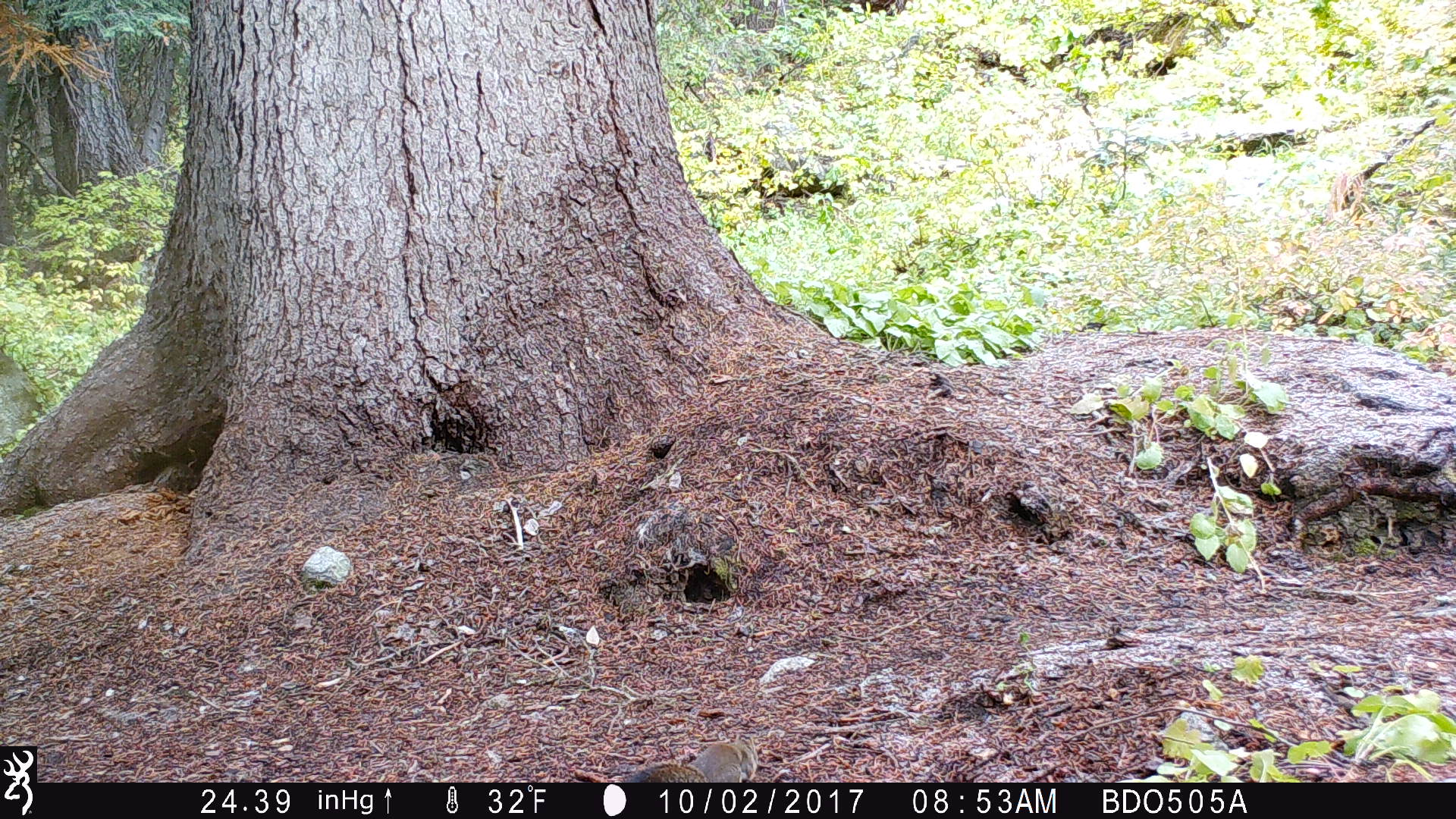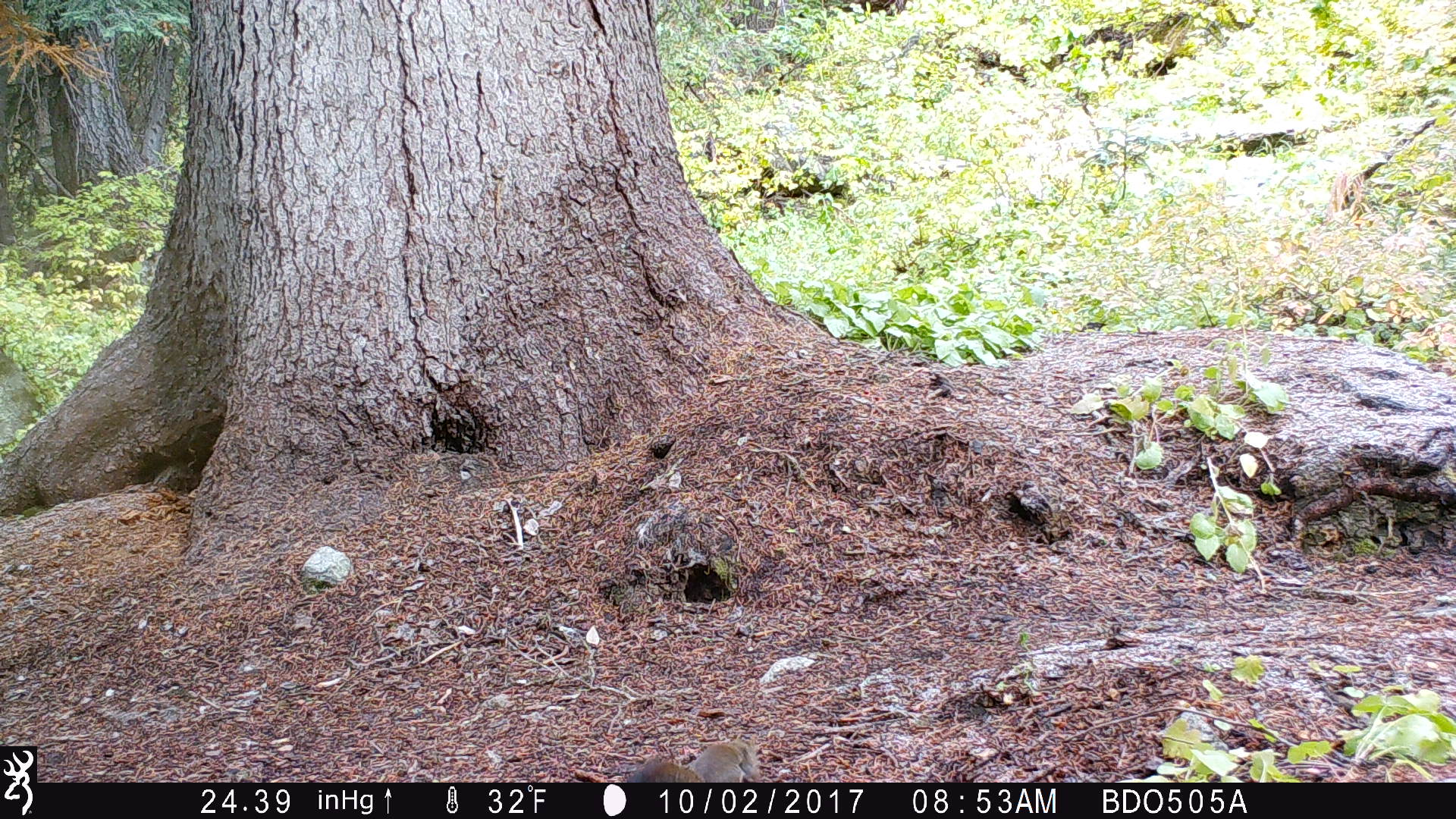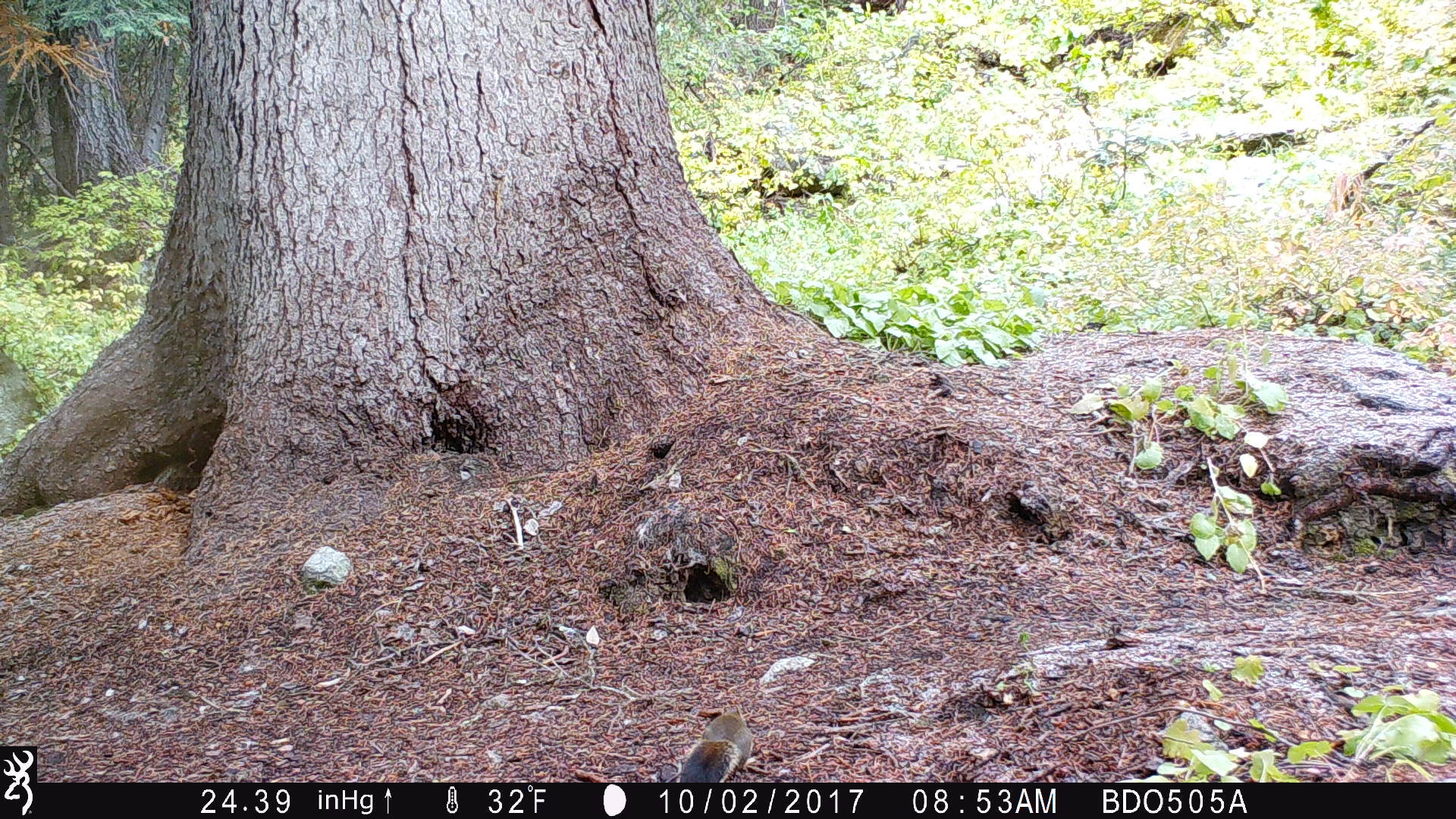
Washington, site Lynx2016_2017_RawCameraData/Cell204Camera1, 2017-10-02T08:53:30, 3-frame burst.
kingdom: Animalia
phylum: Chordata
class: Mammalia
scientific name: Mammalia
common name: small mammal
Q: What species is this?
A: Small mammal (Mammalia).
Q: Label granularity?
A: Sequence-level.